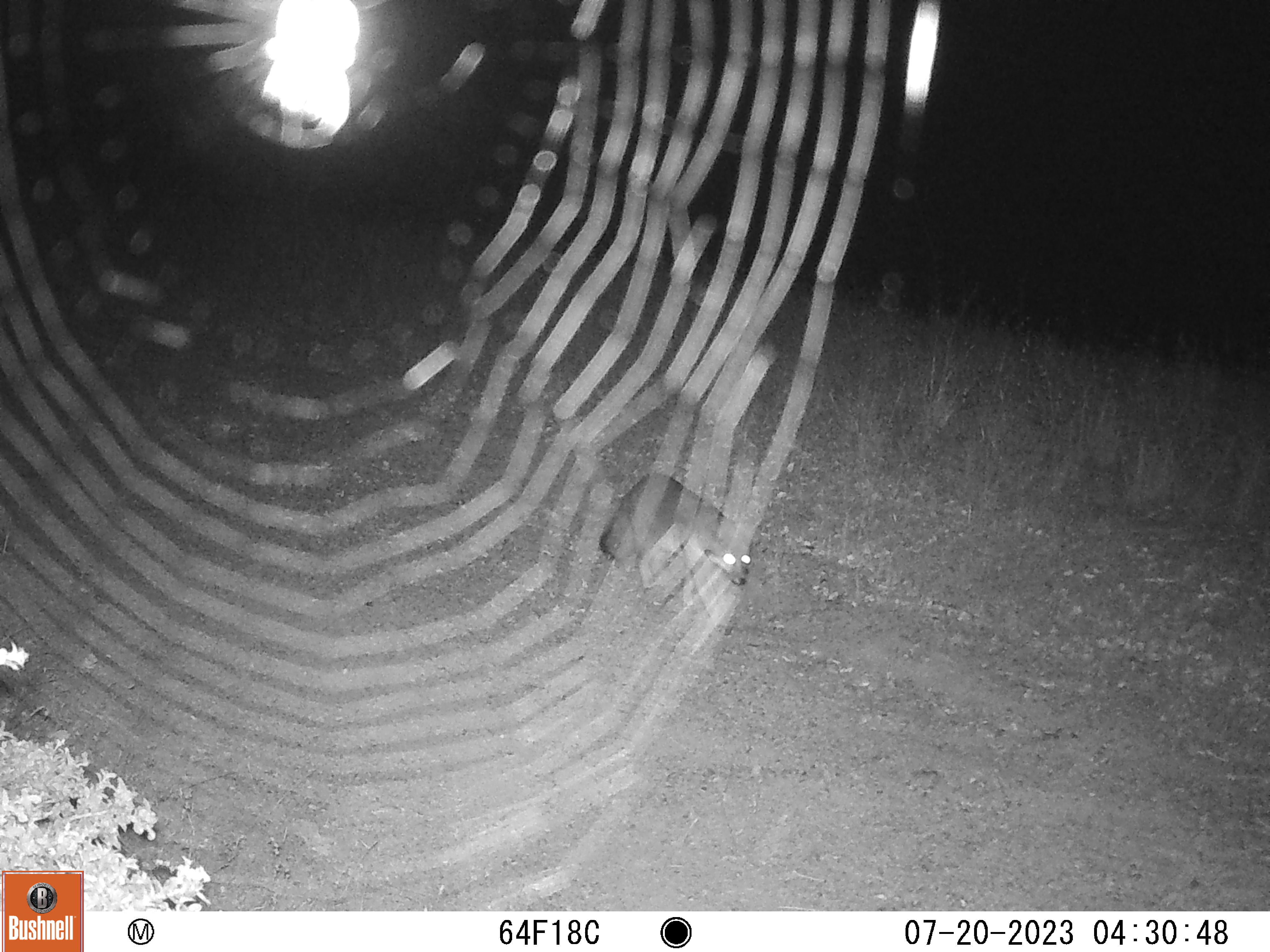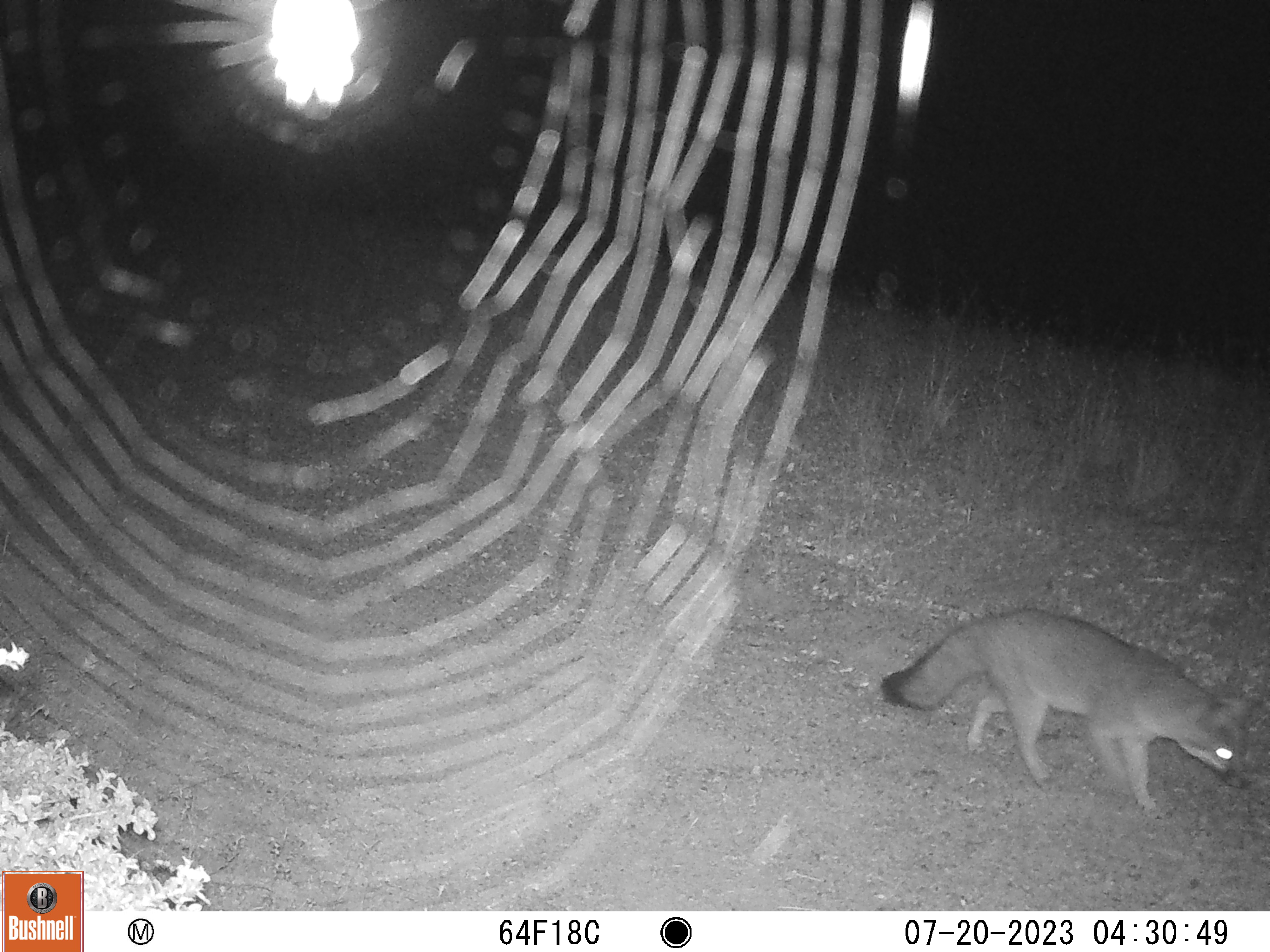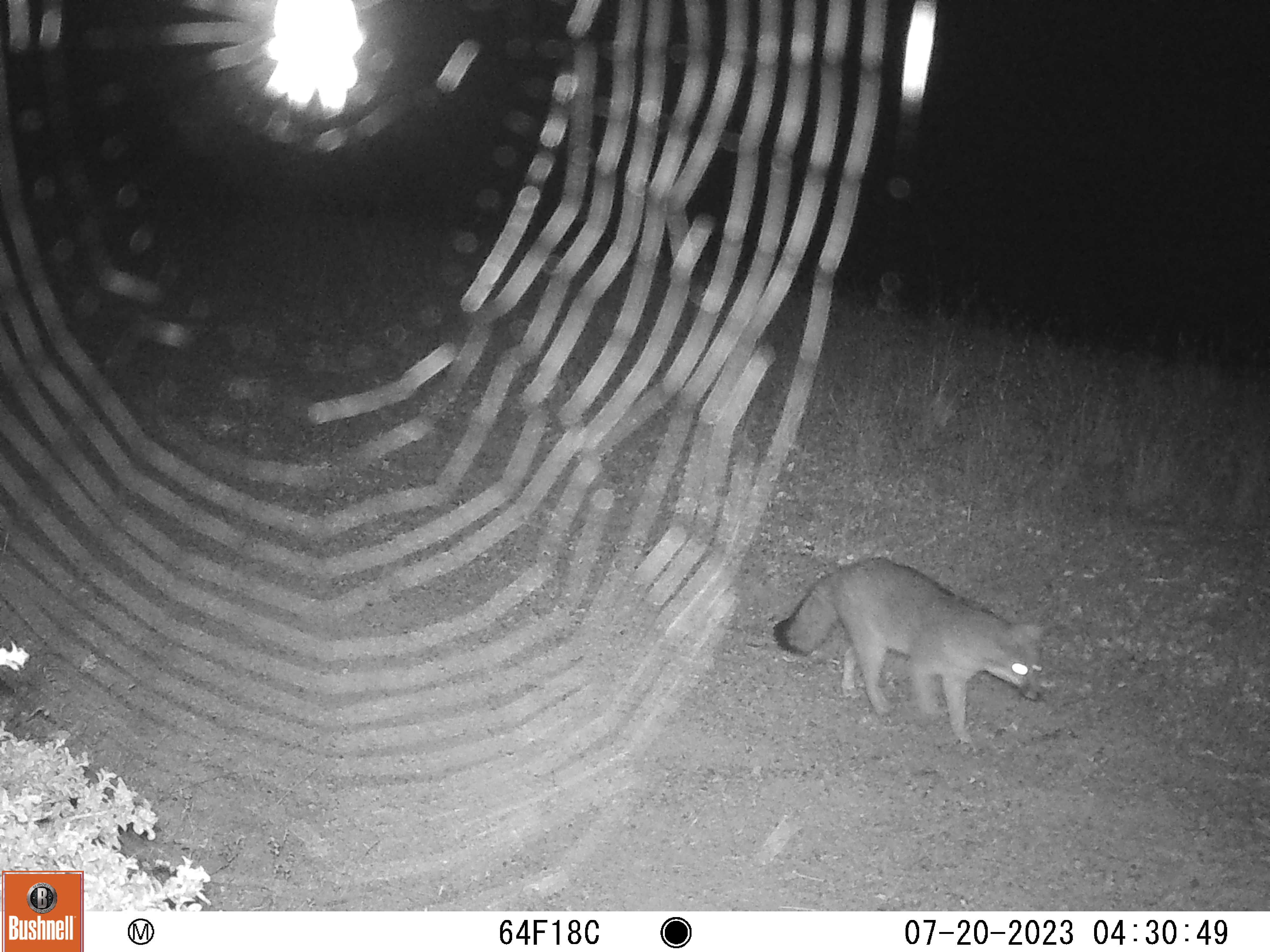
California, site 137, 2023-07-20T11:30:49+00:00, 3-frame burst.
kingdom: Animalia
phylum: Chordata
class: Mammalia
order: Carnivora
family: Canidae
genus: Urocyon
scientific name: Urocyon cinereoargenteus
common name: gray fox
Gray fox (Urocyon cinereoargenteus).